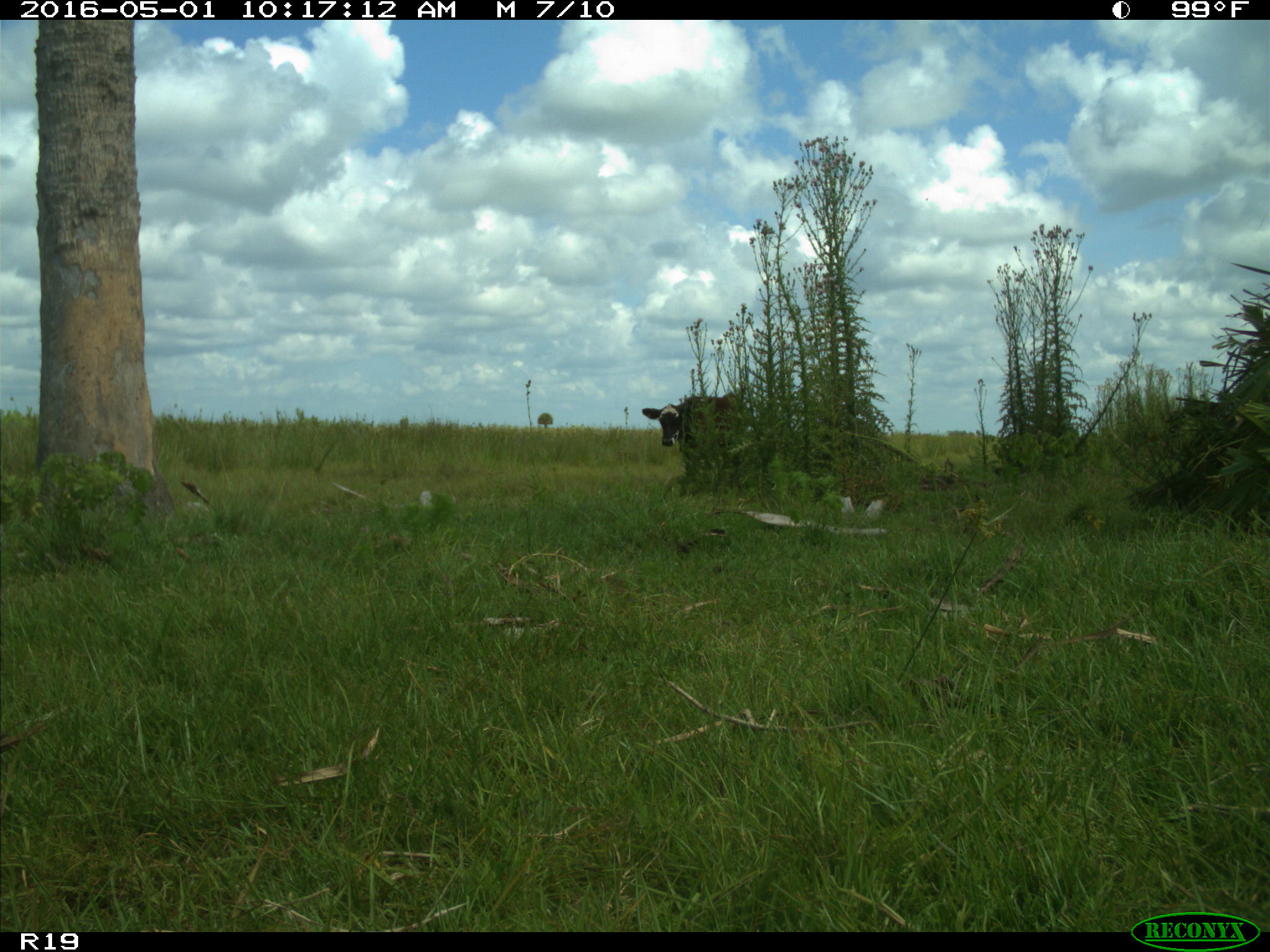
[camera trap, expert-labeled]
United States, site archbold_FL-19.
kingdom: Animalia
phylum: Chordata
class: Mammalia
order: Artiodactyla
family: Bovidae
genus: Bos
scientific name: Bos taurus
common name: domestic cow